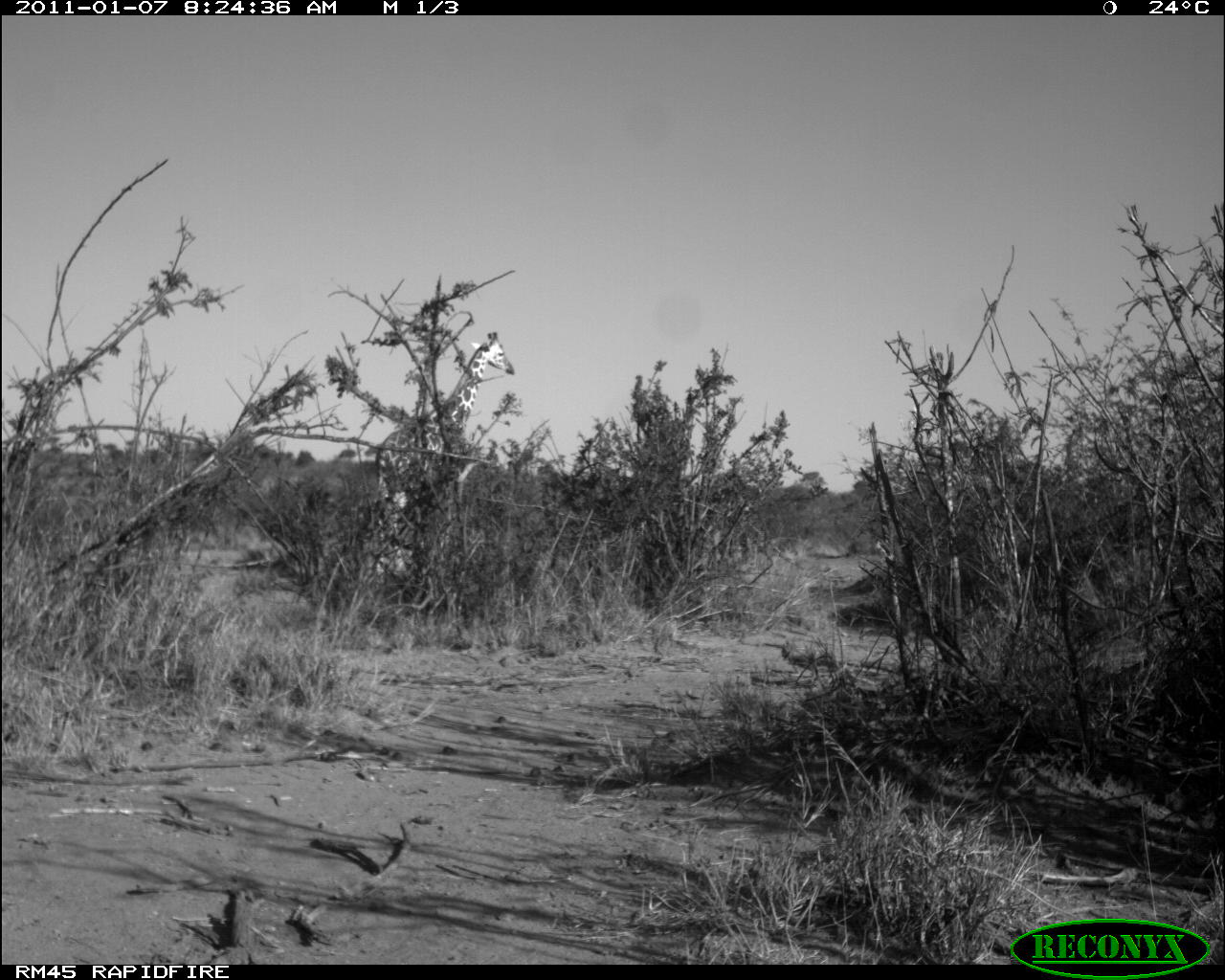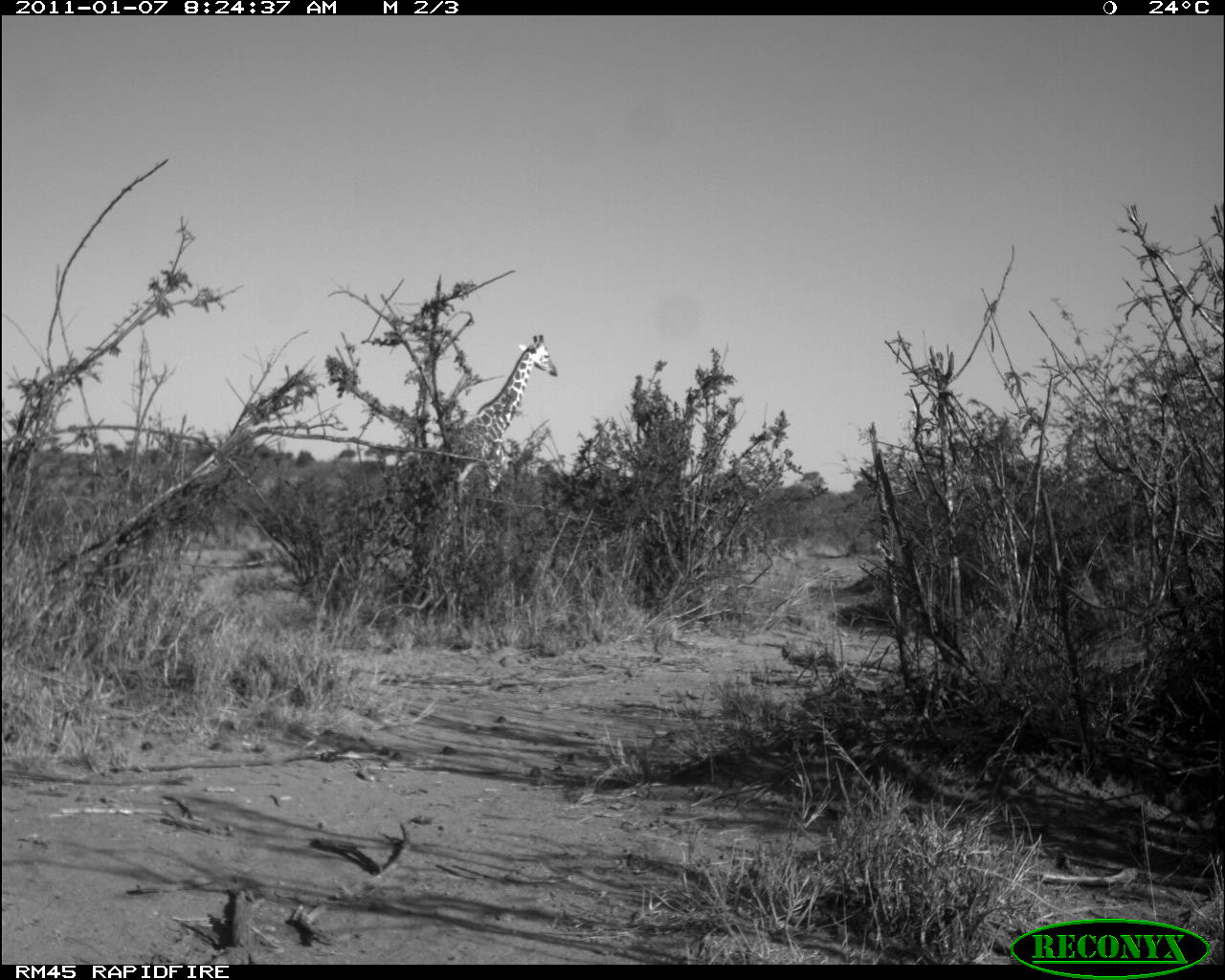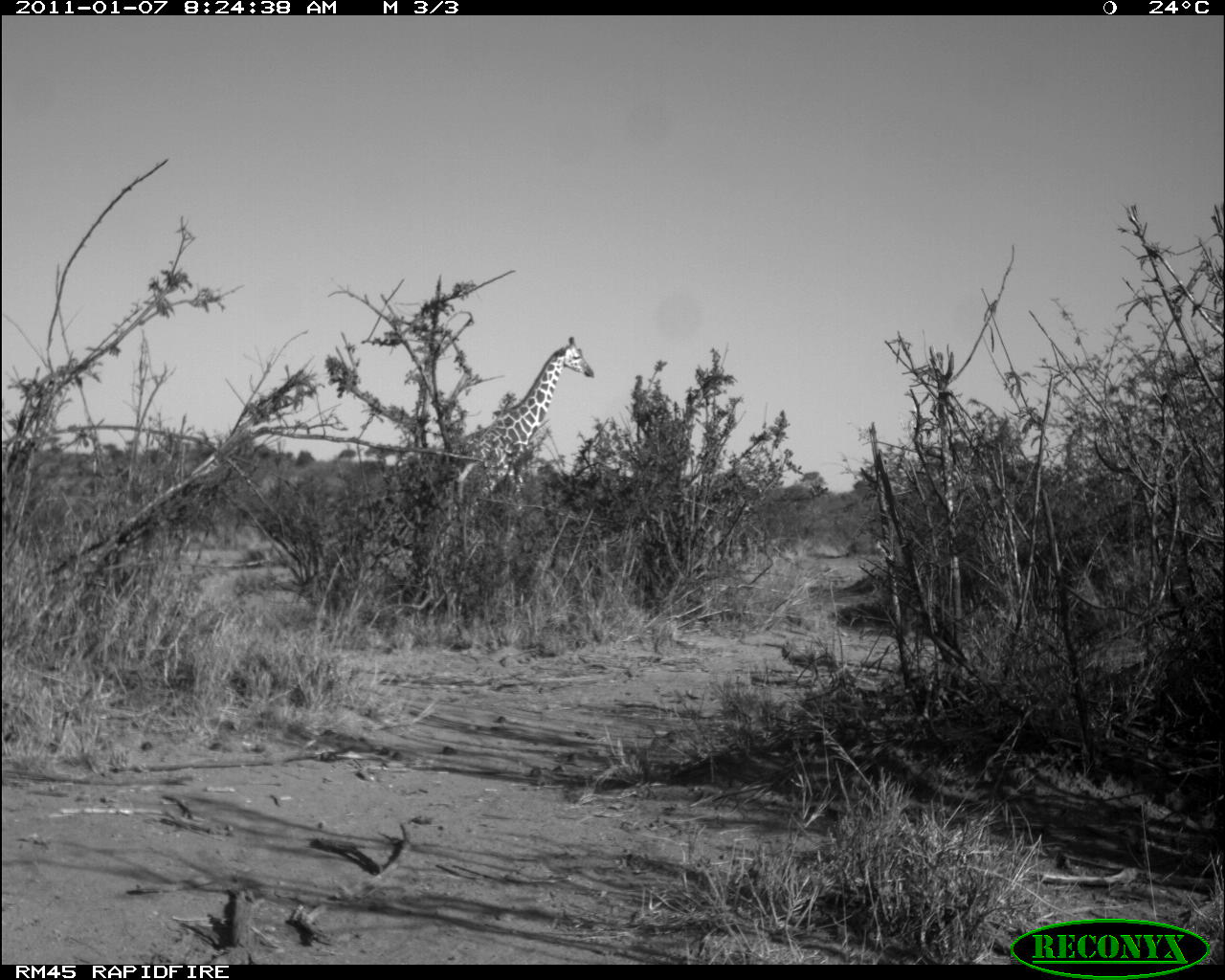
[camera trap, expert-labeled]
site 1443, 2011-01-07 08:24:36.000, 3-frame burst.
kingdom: Animalia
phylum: Chordata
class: Mammalia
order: Artiodactyla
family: Bovidae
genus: Madoqua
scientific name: Madoqua guentheri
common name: günther's dik-dik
Madoqua guentheri (günther's dik-dik), count 1.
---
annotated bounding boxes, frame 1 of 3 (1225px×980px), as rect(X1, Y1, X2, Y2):
madoqua guentheri: rect(371, 329, 515, 579)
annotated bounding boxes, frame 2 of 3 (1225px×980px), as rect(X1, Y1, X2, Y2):
madoqua guentheri: rect(432, 332, 558, 561)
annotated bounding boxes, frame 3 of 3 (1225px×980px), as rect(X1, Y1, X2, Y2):
madoqua guentheri: rect(434, 334, 594, 548)